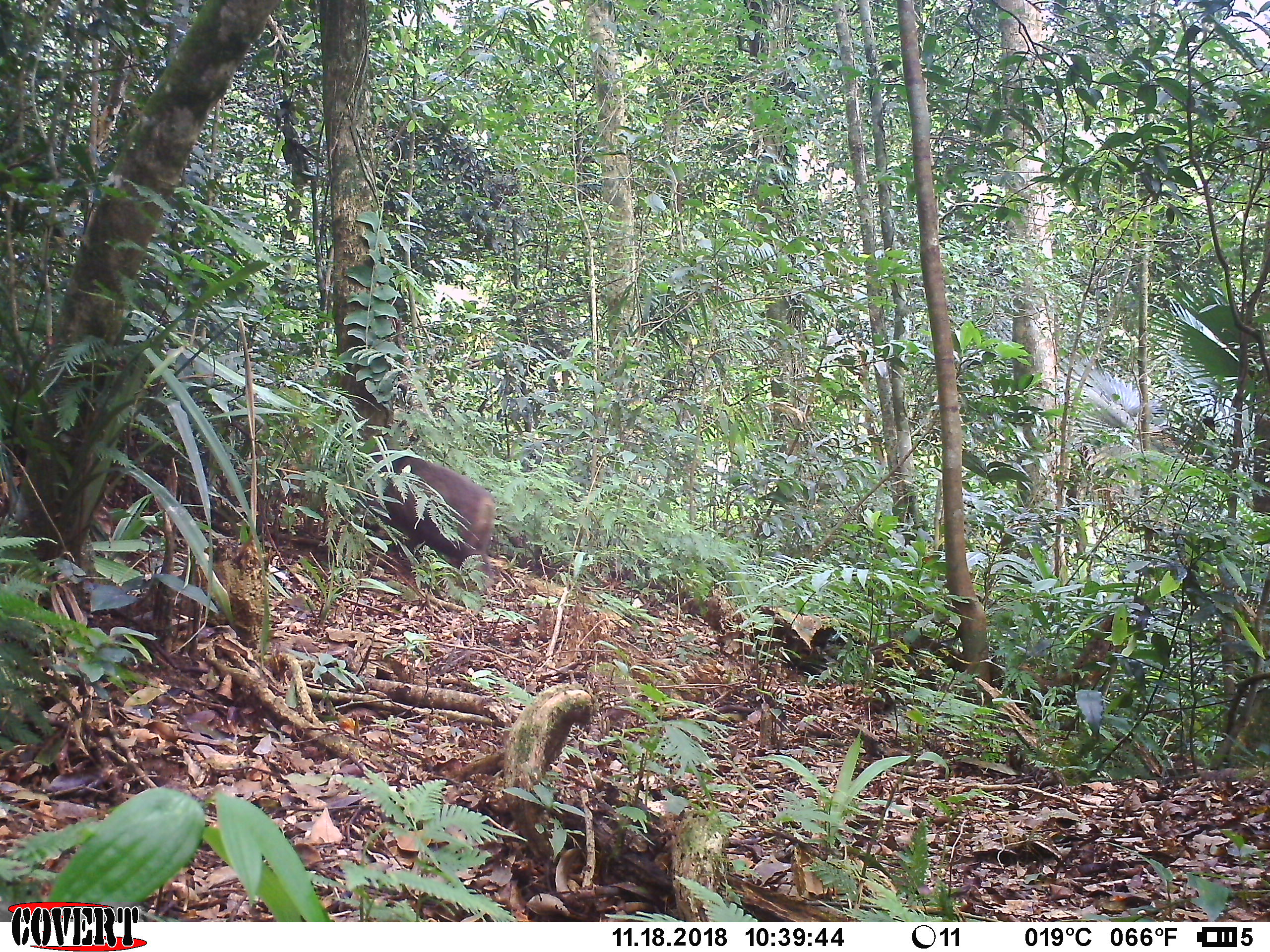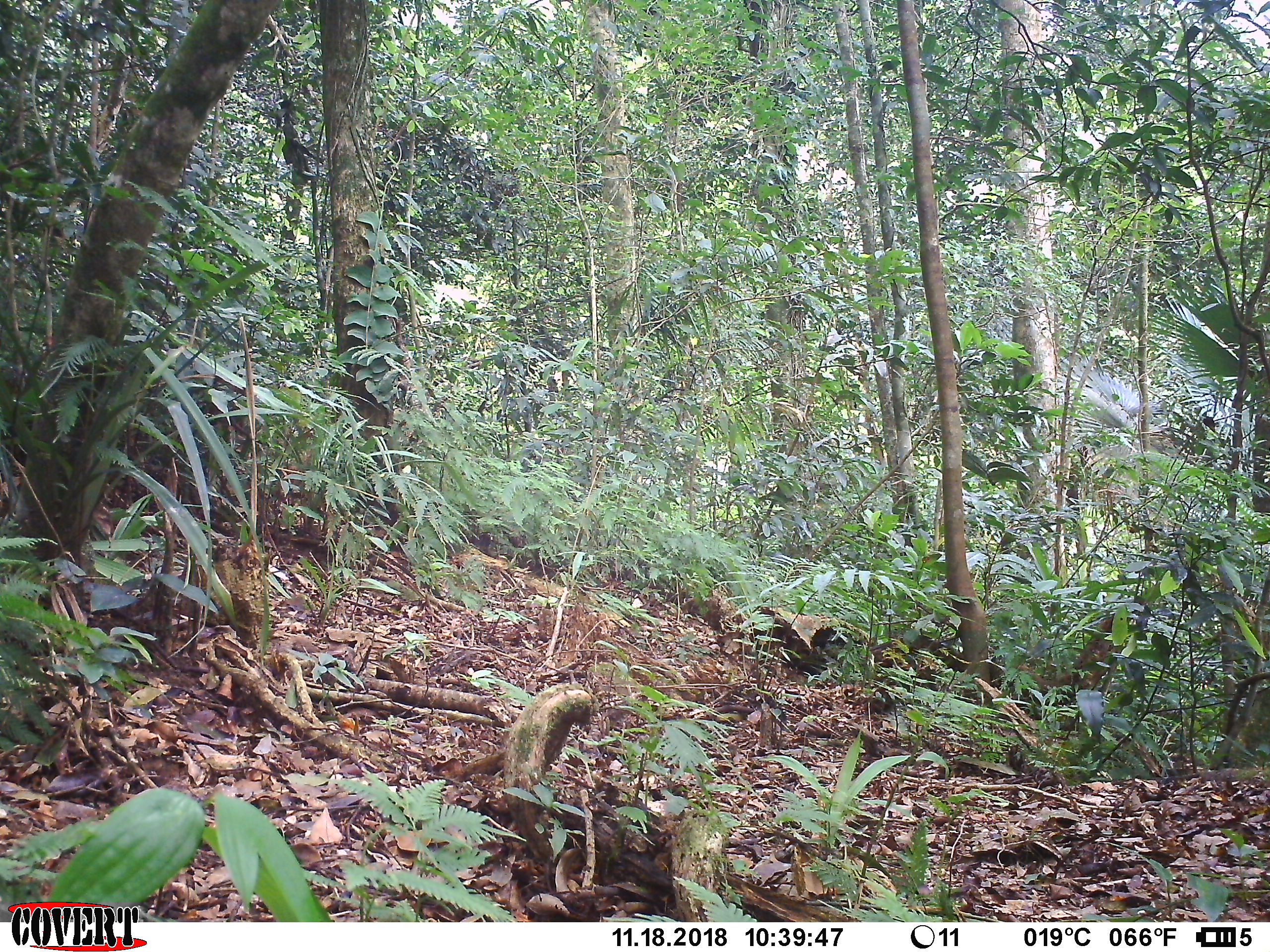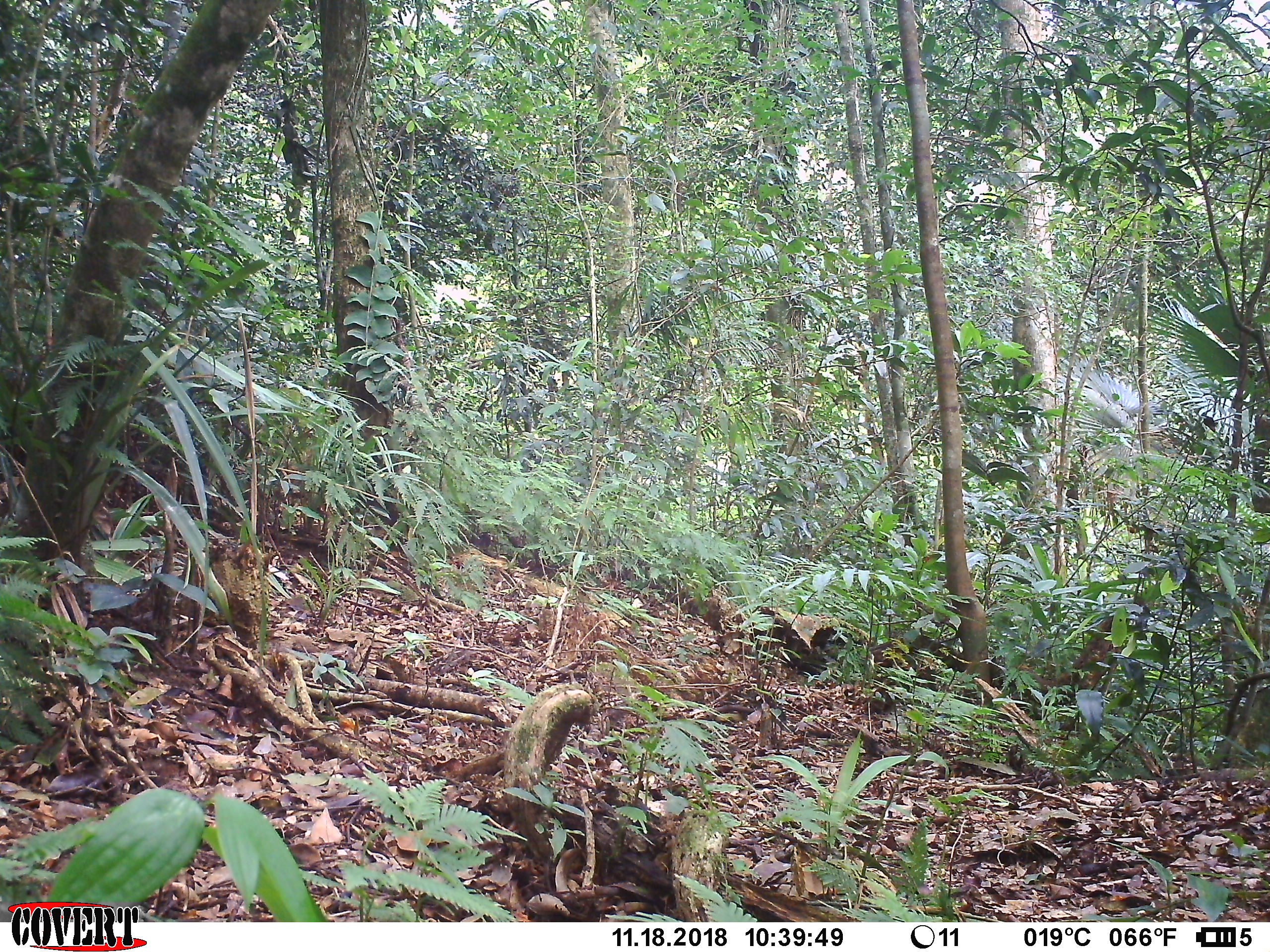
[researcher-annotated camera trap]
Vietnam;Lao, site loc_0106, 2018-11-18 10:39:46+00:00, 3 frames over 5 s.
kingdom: Animalia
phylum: Chordata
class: Mammalia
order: Primates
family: Cercopithecidae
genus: Macaca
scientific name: Macaca arctoides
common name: stump-tailed macaque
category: stump tailed macaque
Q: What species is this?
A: Stump tailed macaque (stump-tailed macaque) (Macaca arctoides).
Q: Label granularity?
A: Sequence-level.